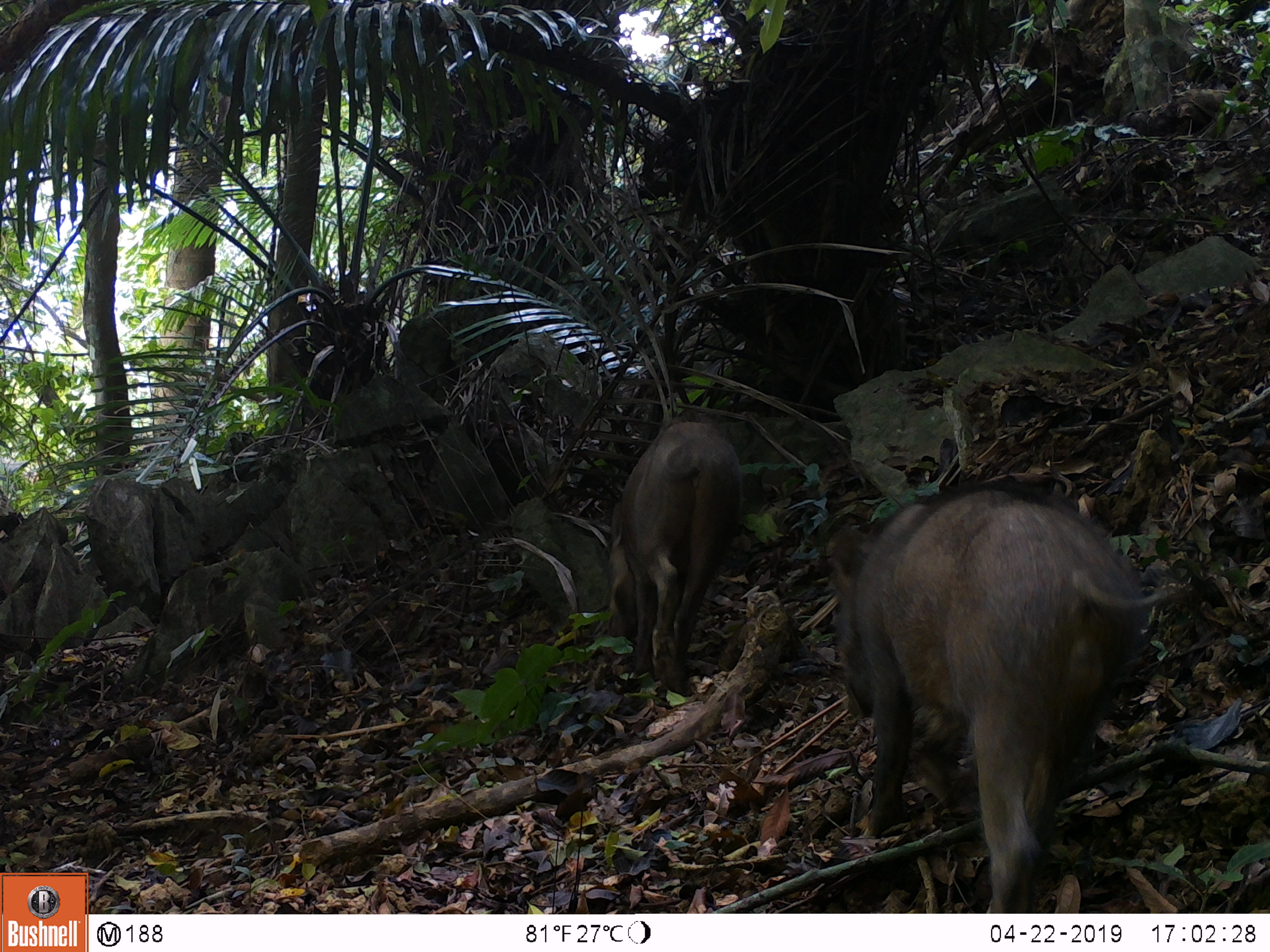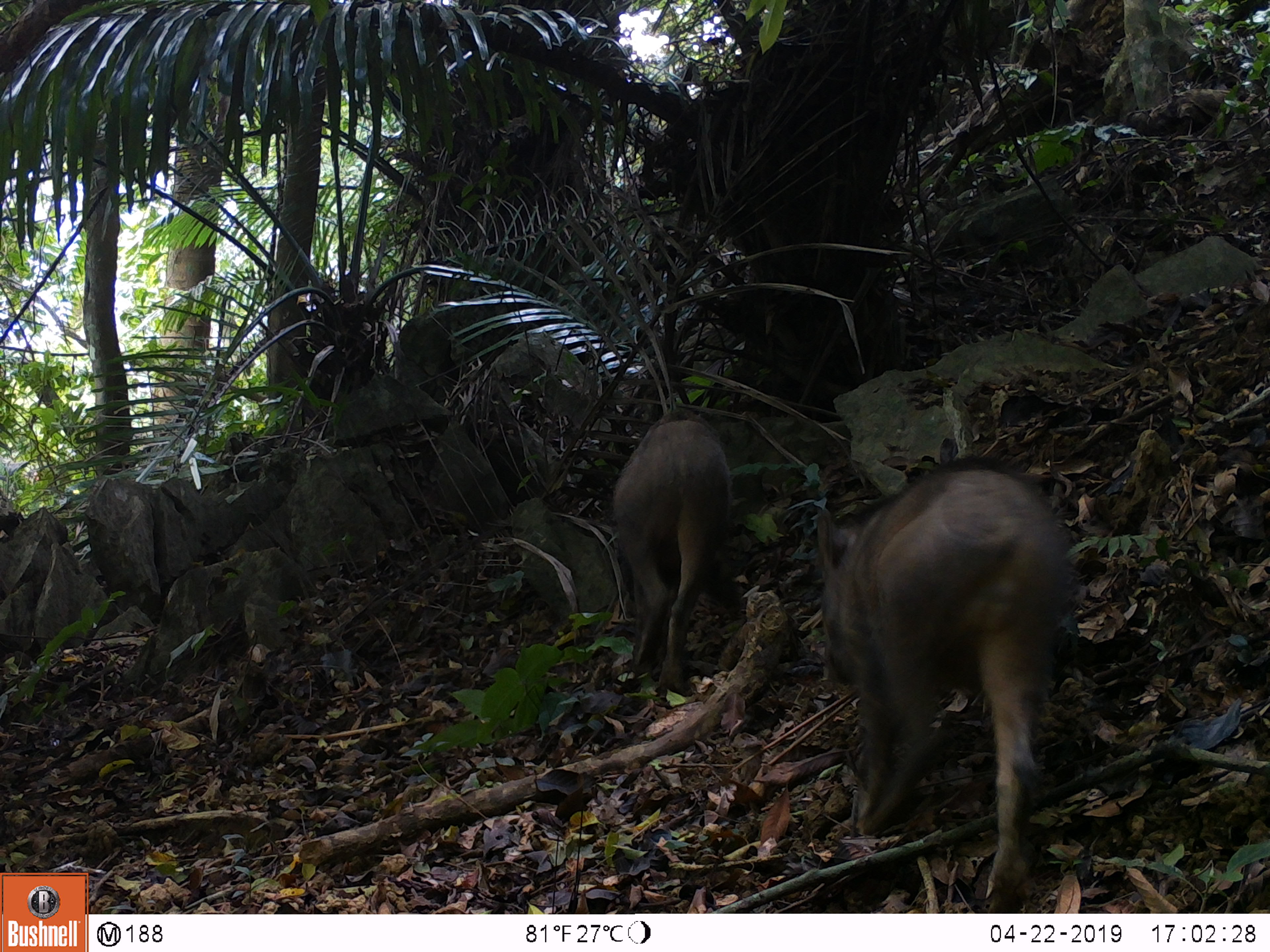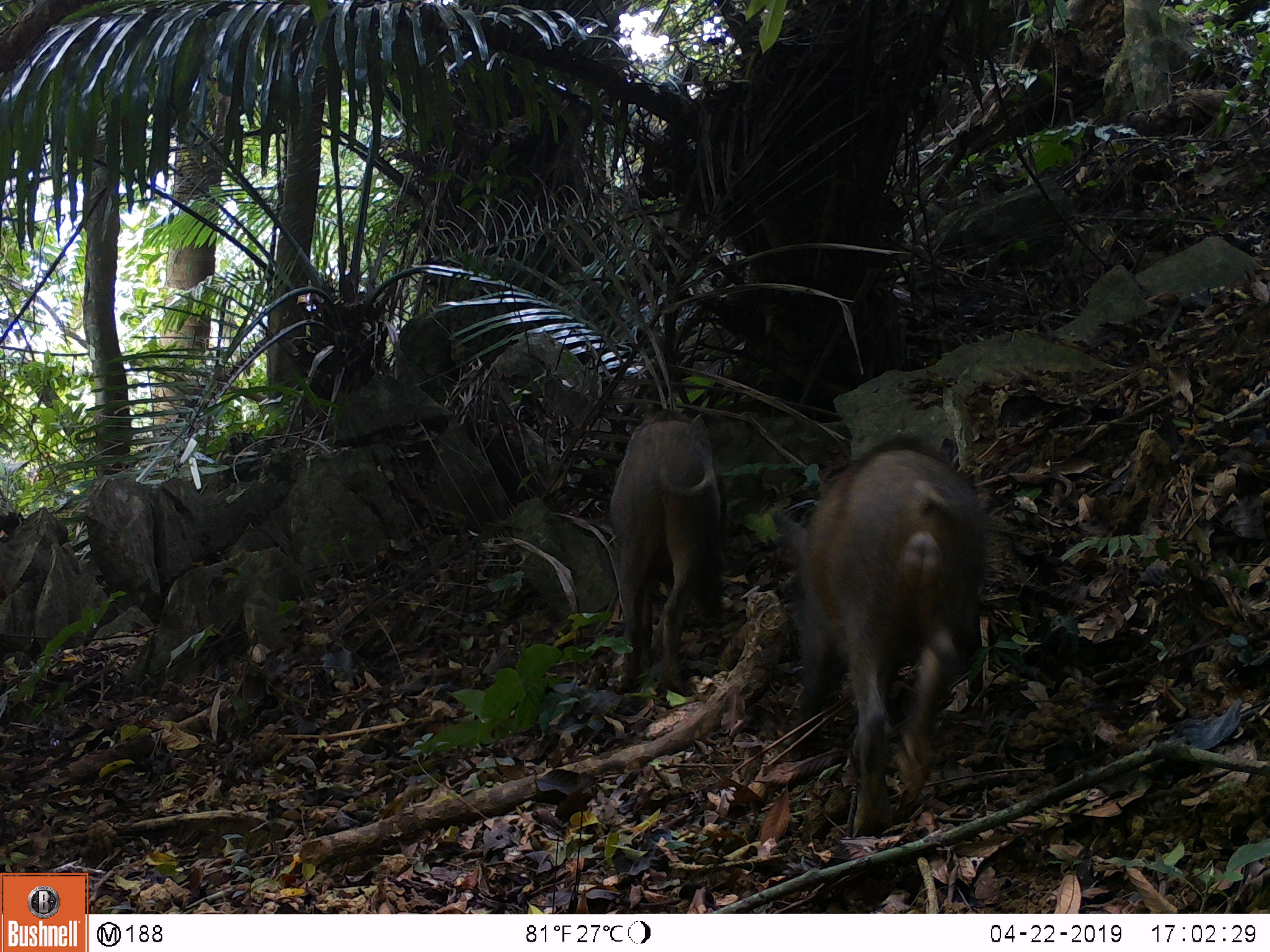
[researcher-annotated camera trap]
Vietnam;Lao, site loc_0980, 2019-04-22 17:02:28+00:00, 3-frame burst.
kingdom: Animalia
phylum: Chordata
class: Mammalia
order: Artiodactyla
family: Suidae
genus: Sus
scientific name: Sus scrofa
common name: eurasian wild pig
Eurasian wild pig (Sus scrofa). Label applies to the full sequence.